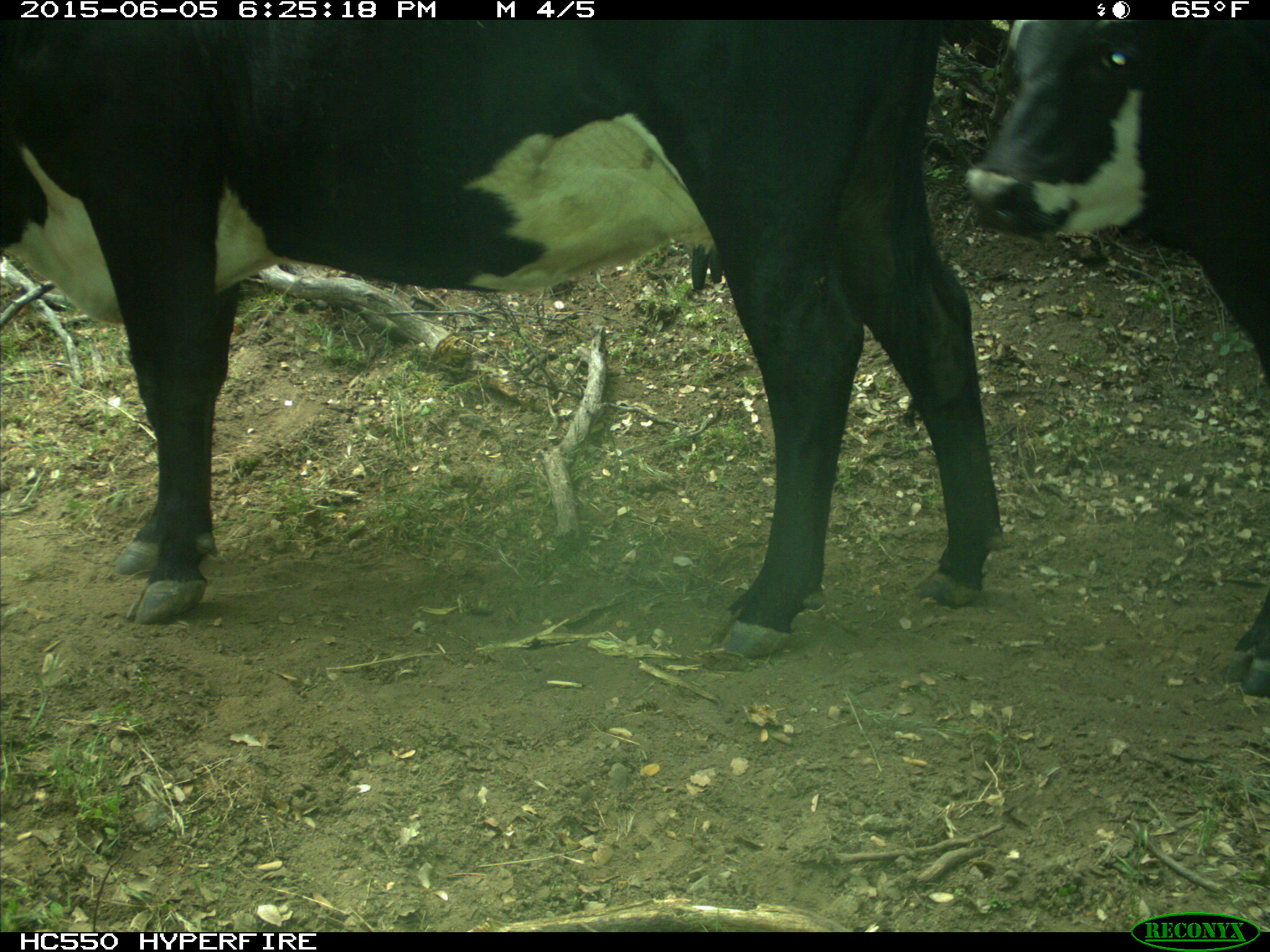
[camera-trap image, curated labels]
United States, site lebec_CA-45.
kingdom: Animalia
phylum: Chordata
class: Mammalia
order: Artiodactyla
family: Bovidae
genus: Bos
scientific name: Bos taurus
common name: domestic cow